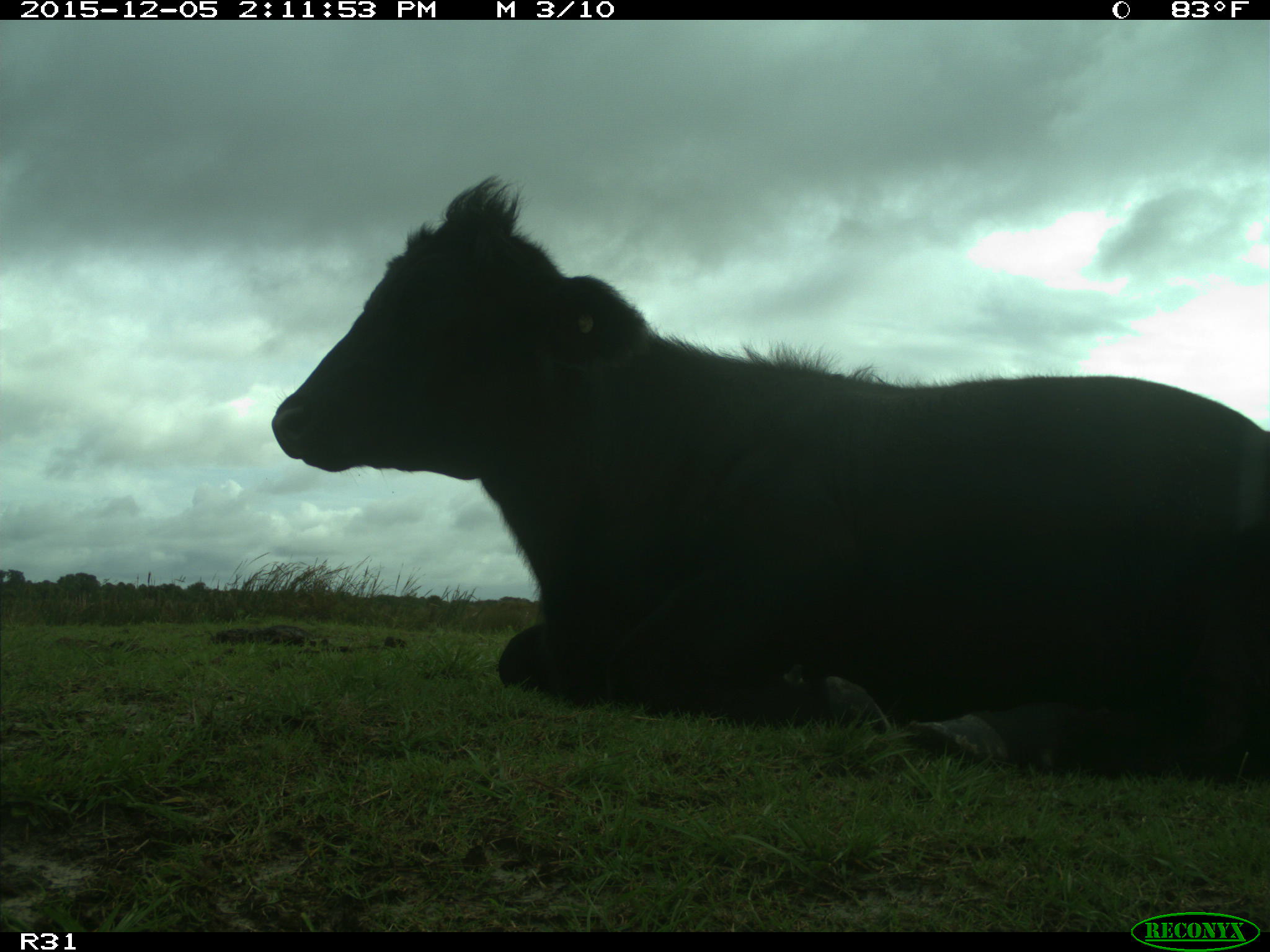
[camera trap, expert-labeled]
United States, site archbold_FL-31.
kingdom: Animalia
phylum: Chordata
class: Mammalia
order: Artiodactyla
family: Bovidae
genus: Bos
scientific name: Bos taurus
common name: domestic cow